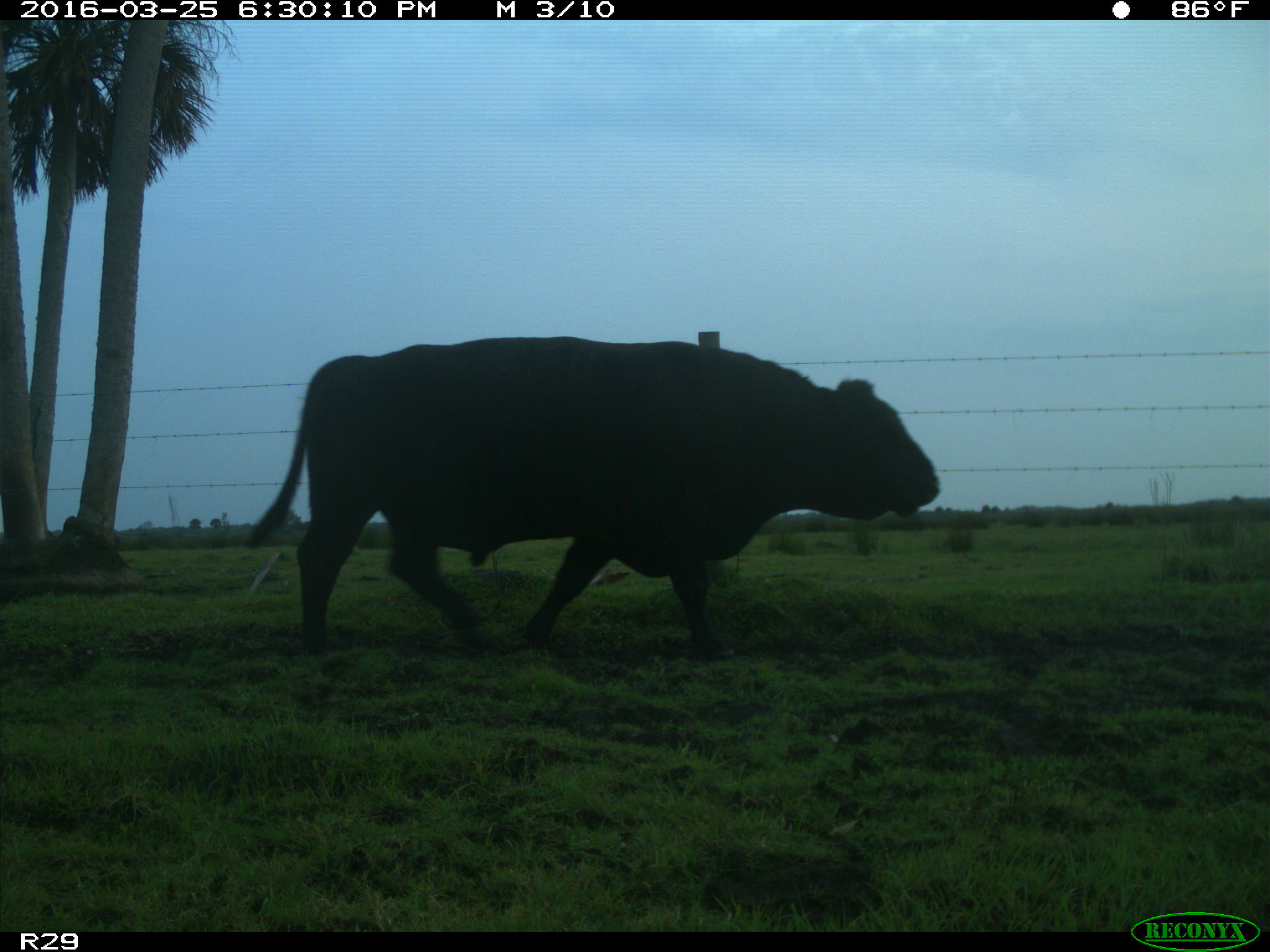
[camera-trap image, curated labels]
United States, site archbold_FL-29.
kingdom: Animalia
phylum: Chordata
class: Mammalia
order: Artiodactyla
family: Bovidae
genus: Bos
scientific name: Bos taurus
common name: domestic cow